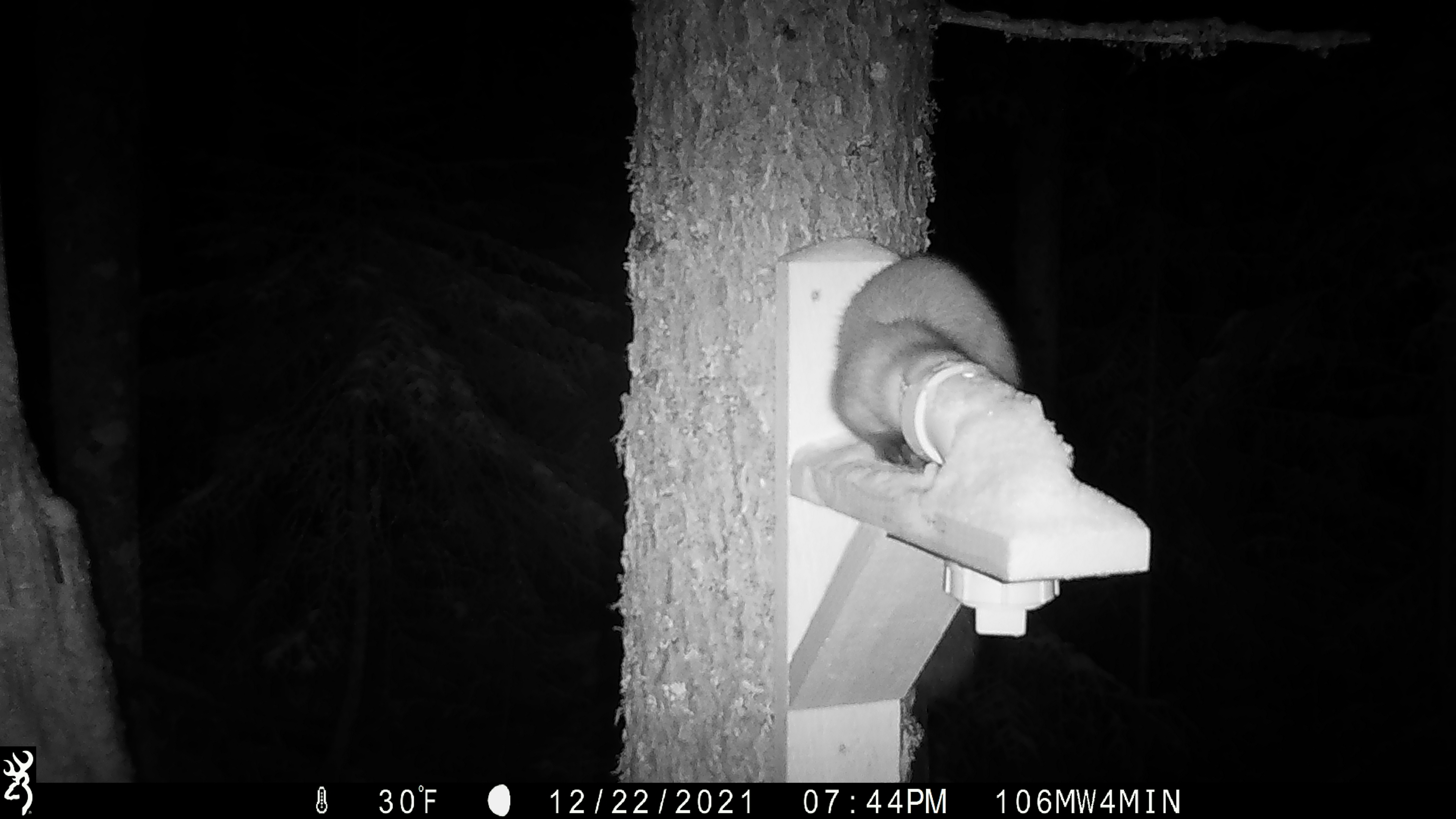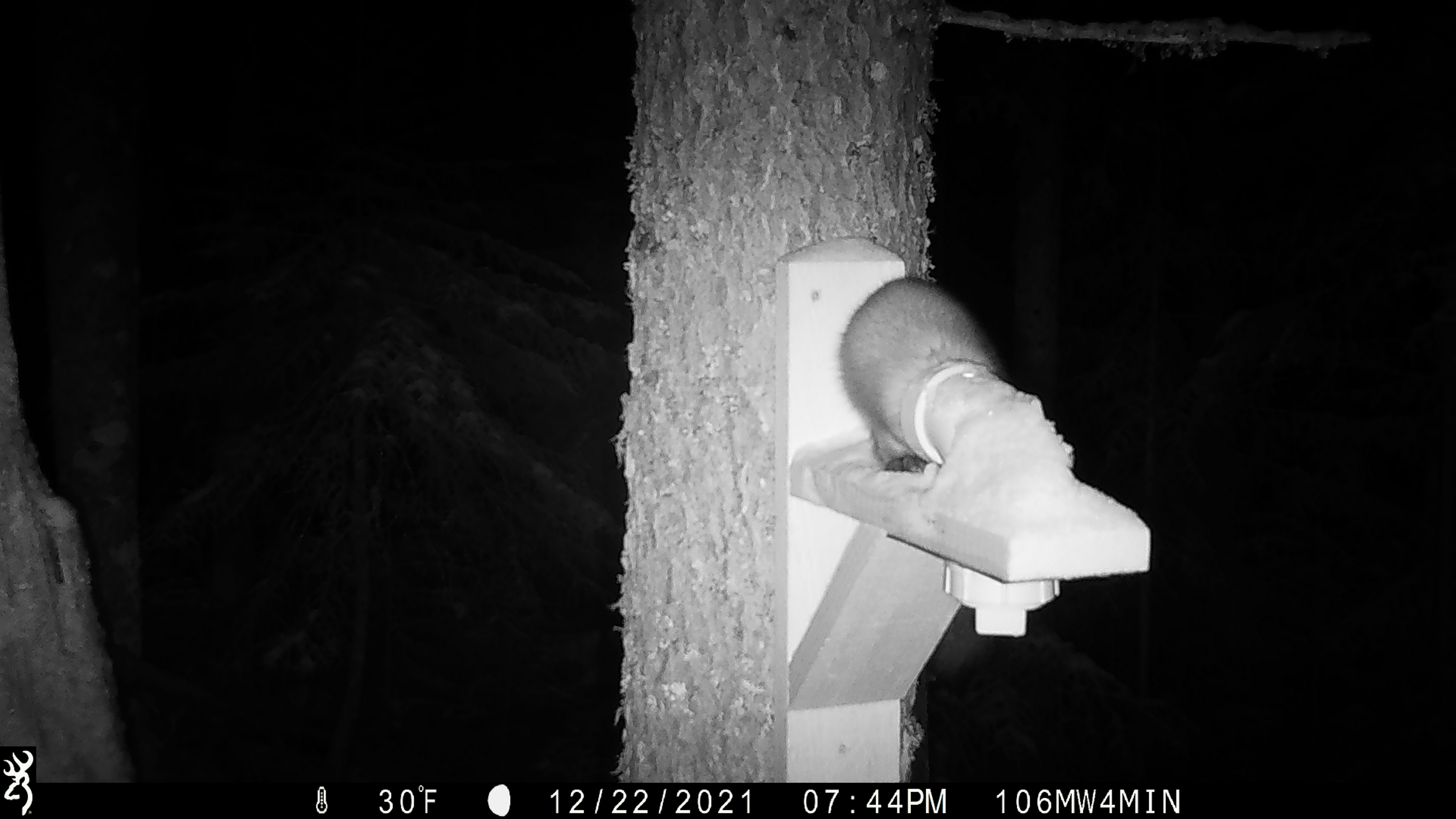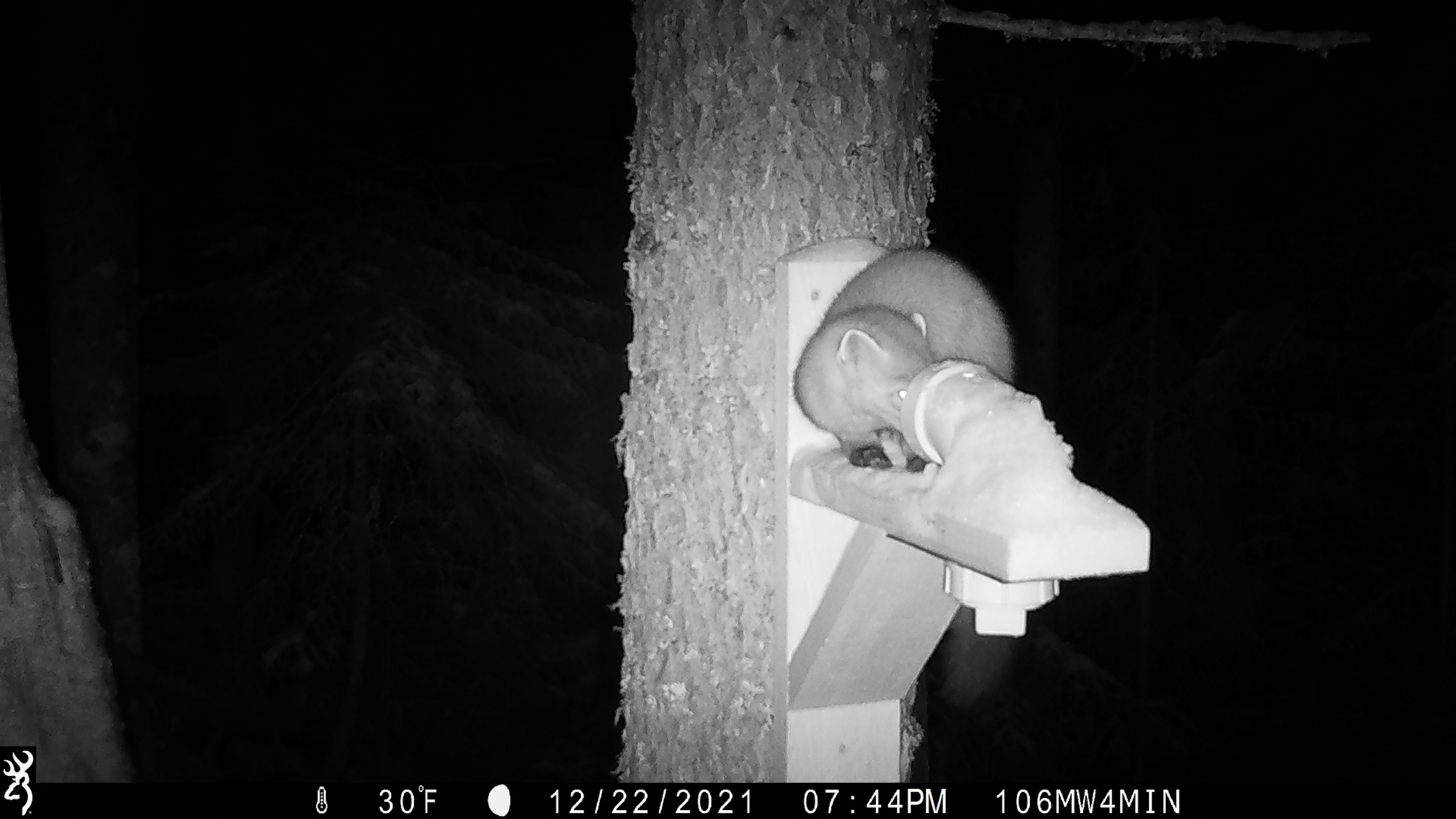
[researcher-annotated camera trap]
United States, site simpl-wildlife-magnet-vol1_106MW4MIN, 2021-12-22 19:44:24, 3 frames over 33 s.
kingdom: Animalia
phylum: Chordata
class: Mammalia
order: Carnivora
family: Mustelidae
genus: Martes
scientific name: Martes americana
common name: american marten